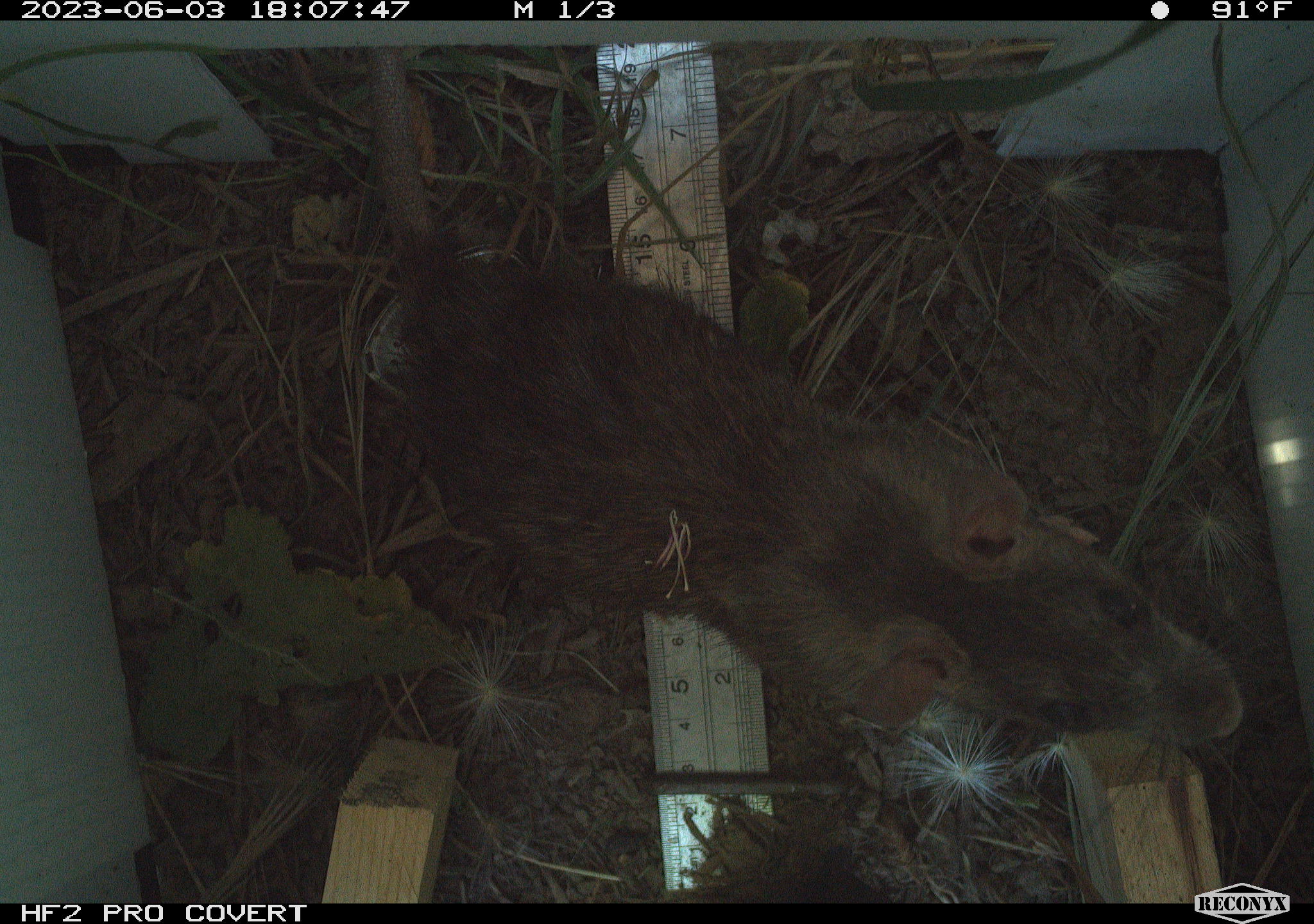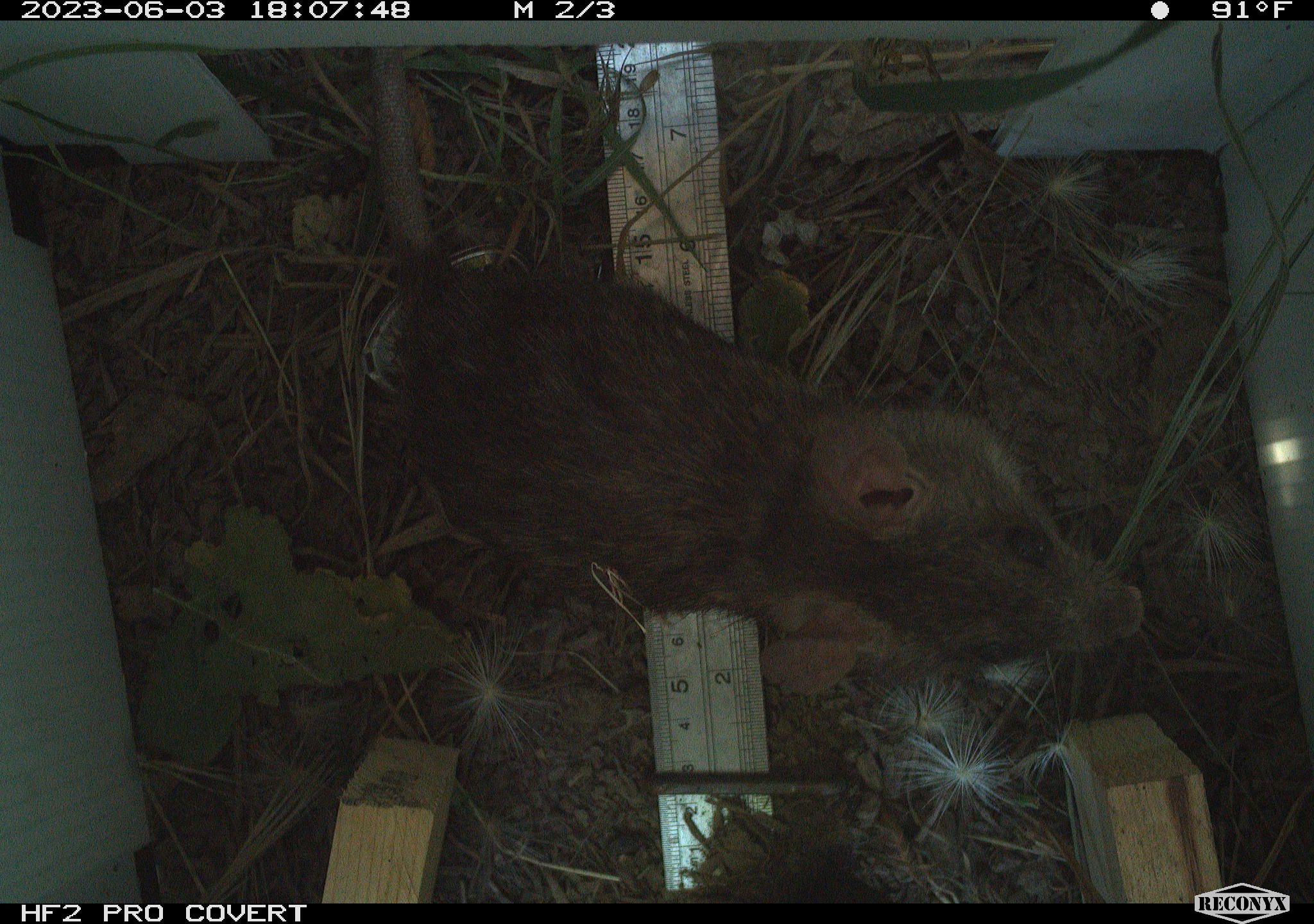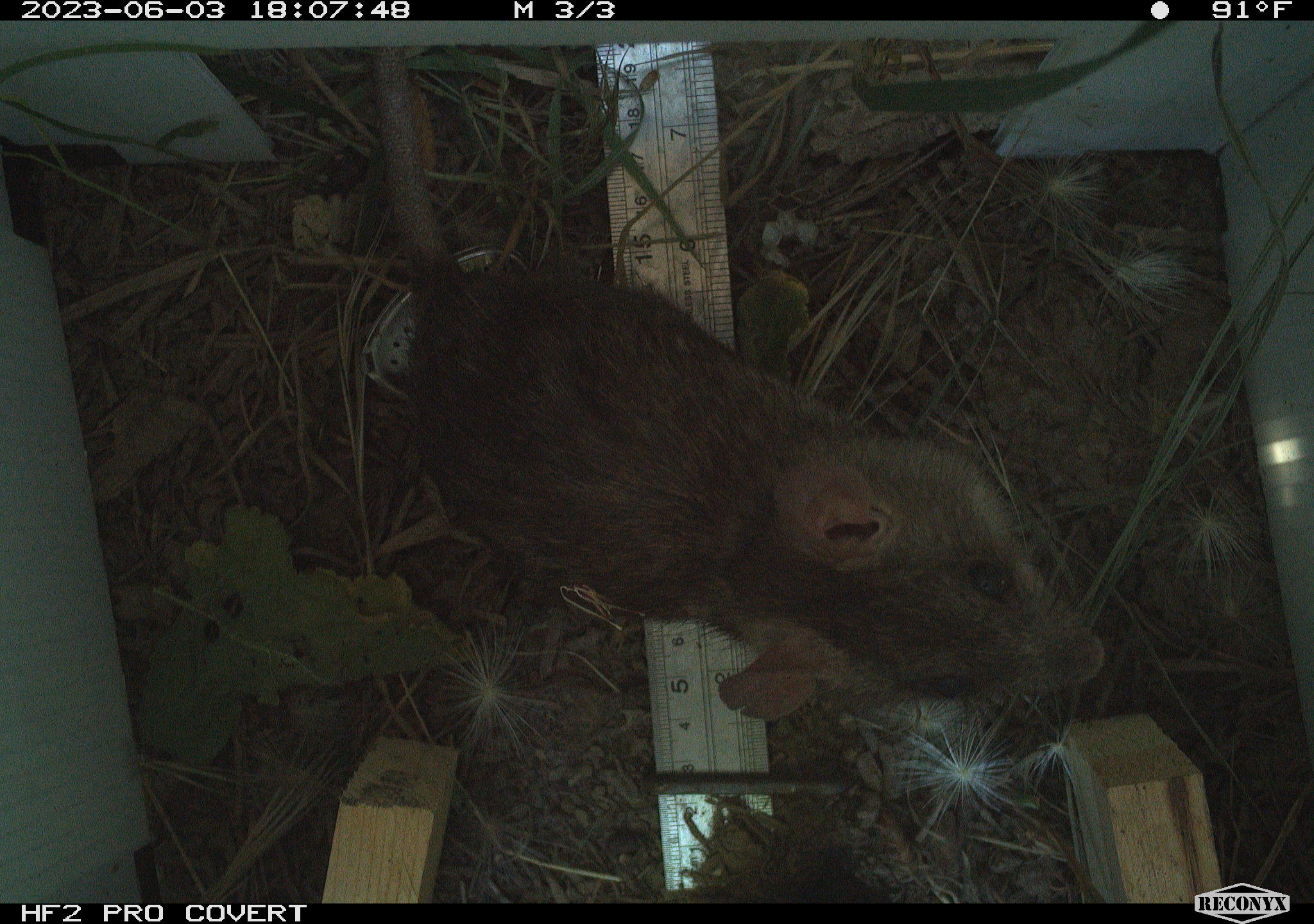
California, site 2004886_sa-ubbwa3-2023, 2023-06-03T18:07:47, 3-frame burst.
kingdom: Animalia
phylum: Chordata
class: Mammalia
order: Rodentia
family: Muridae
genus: Rattus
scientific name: Rattus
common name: rat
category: rattus species